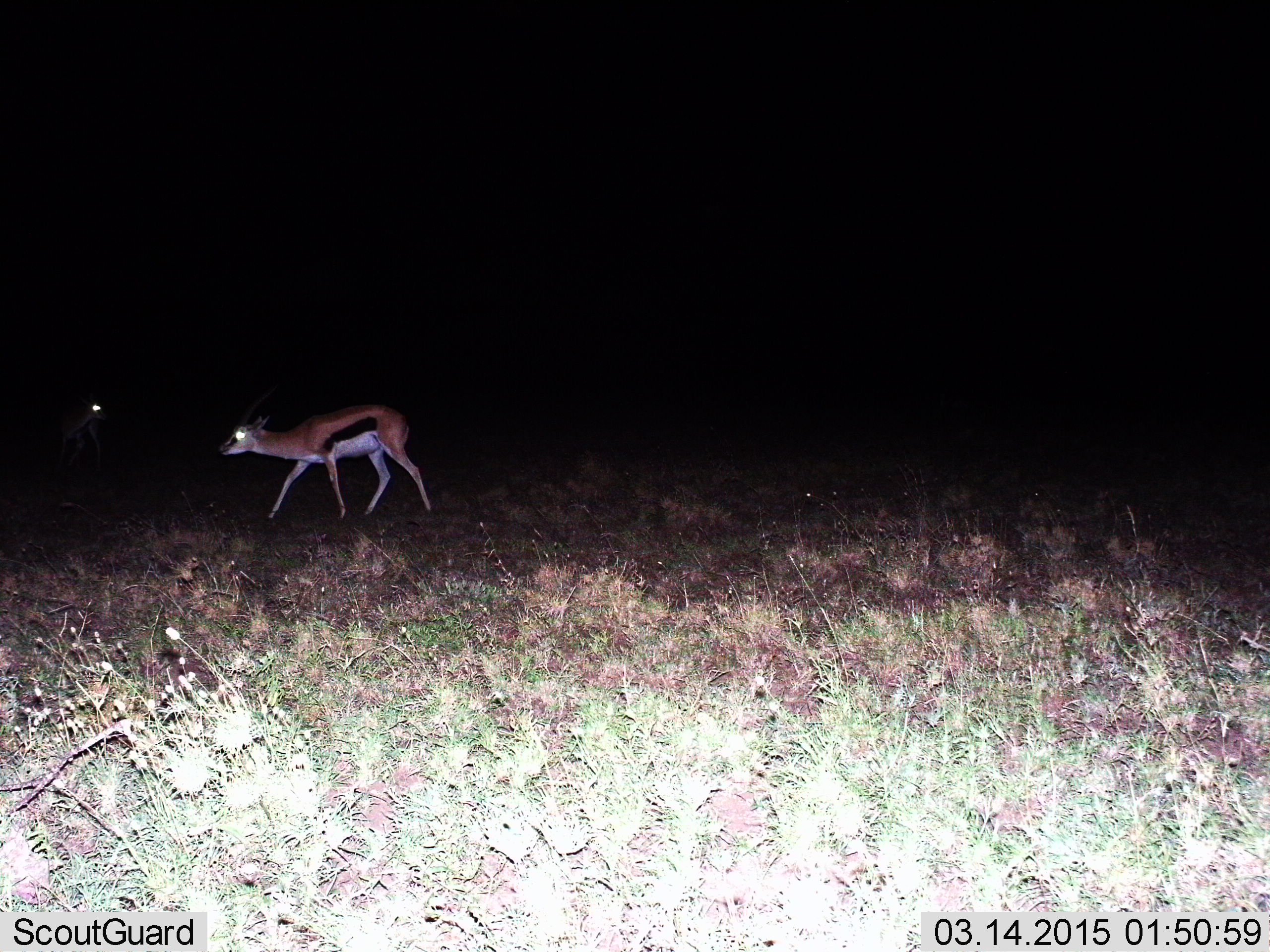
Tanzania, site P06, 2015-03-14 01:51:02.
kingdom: Animalia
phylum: Chordata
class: Mammalia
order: Artiodactyla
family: Bovidae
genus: Eudorcas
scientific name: Eudorcas thomsonii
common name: thomson's gazelle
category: gazellethomsons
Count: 1.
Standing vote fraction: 20%.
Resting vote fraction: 0%.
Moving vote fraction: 80%.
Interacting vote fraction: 0%.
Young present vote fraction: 0%.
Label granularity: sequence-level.